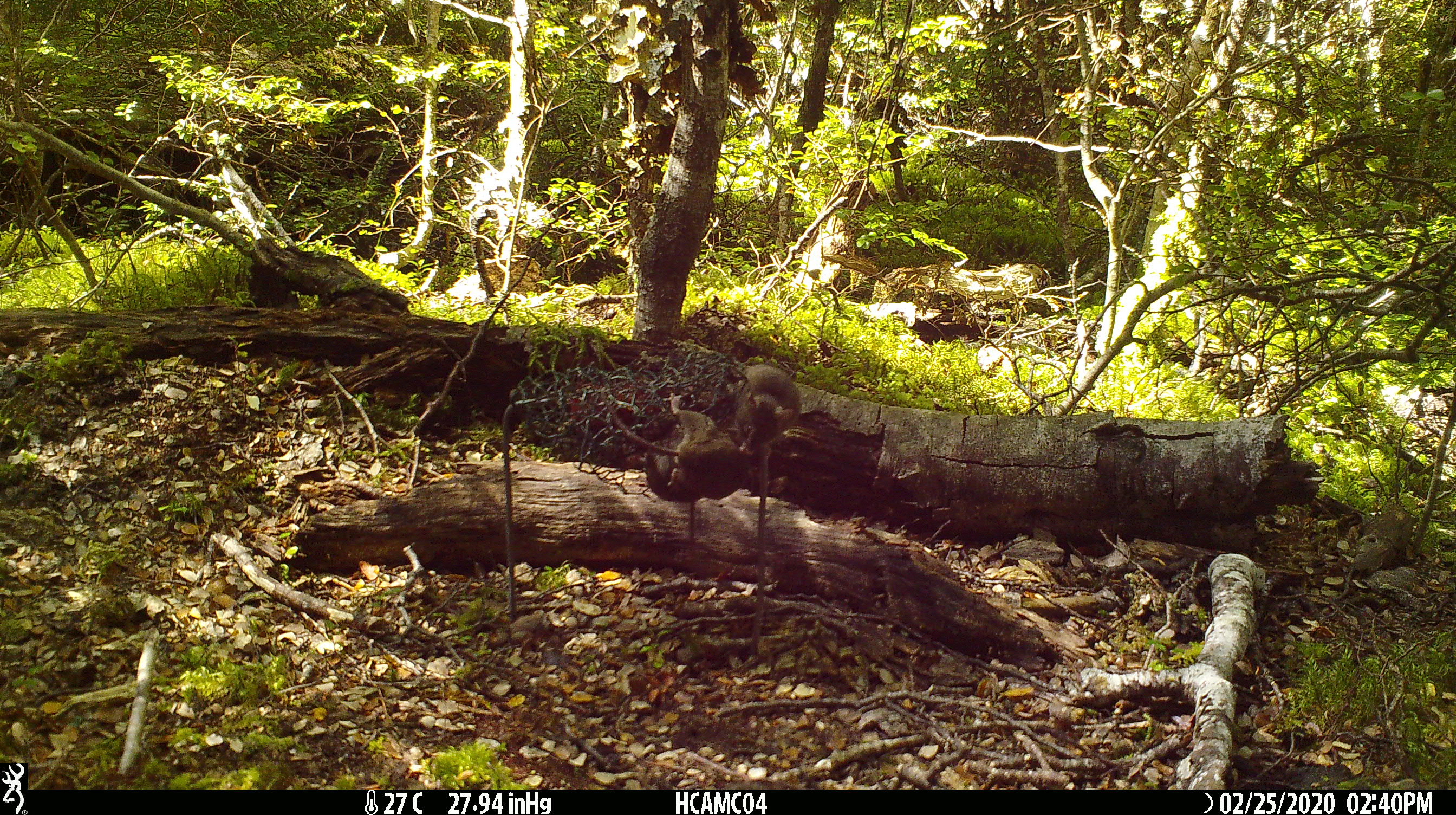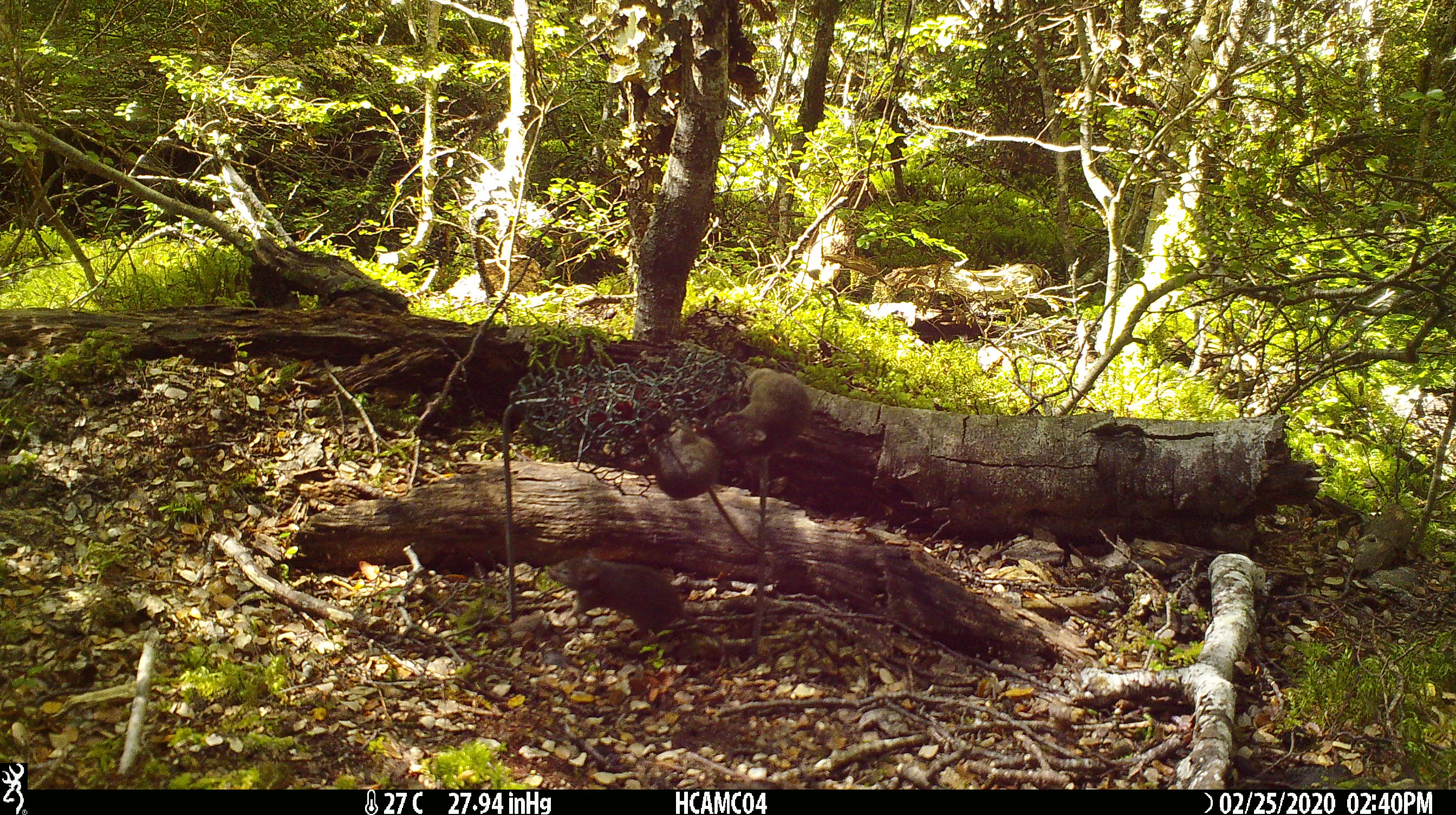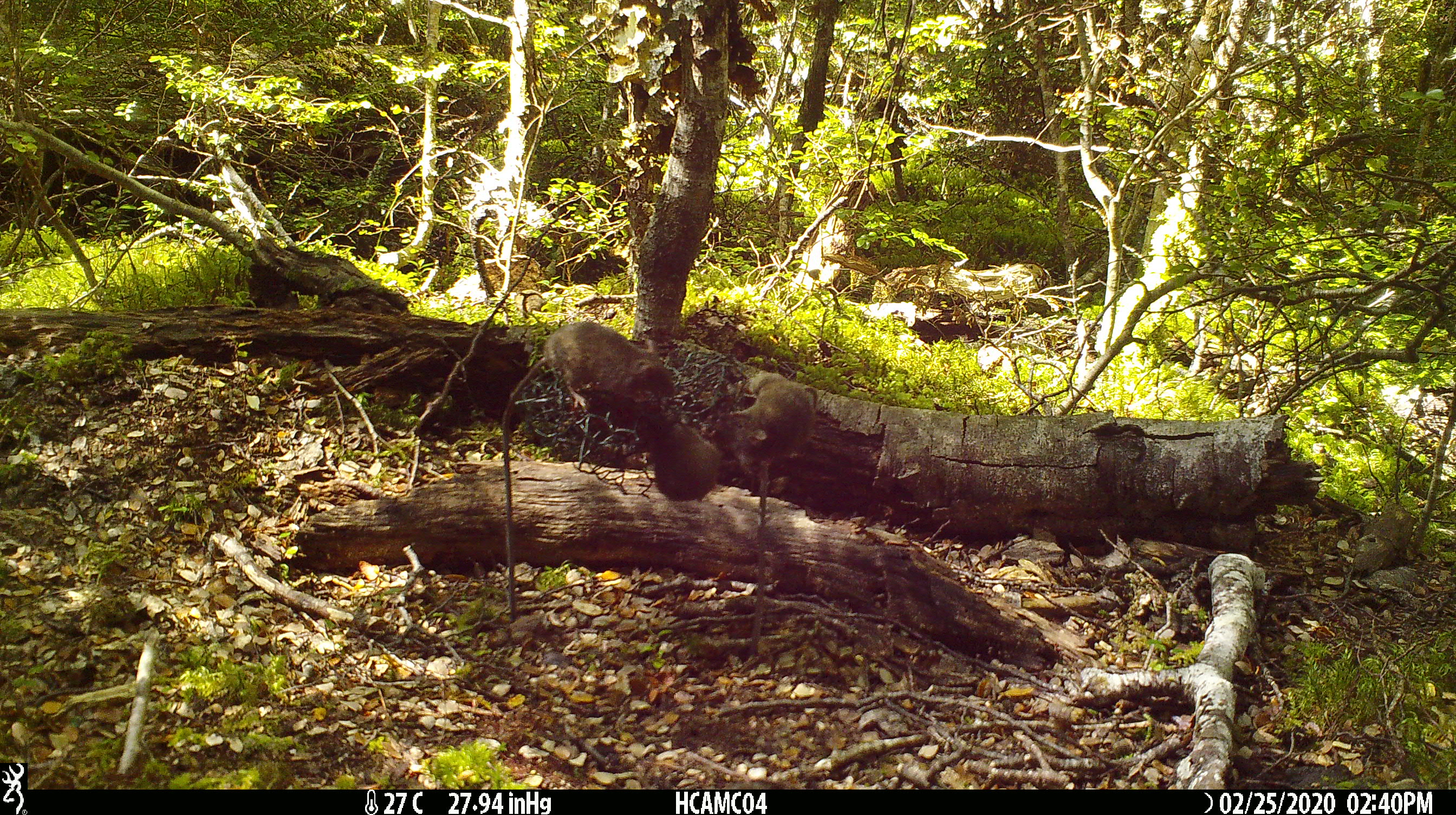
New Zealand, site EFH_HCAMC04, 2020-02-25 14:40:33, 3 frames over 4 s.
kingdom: Animalia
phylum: Chordata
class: Mammalia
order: Rodentia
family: Muridae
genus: Mus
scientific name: Mus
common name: mouse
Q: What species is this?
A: Mouse (Mus).